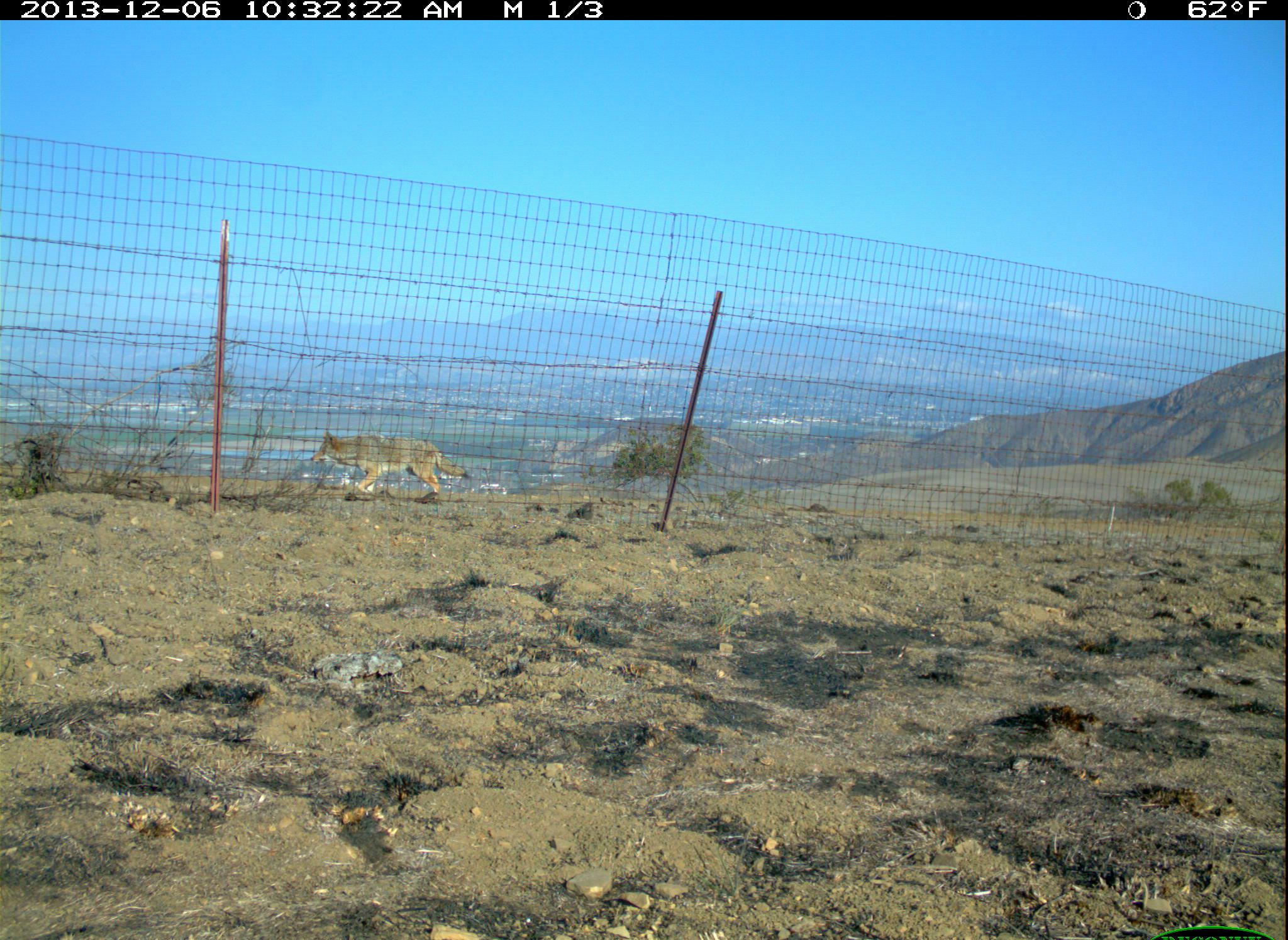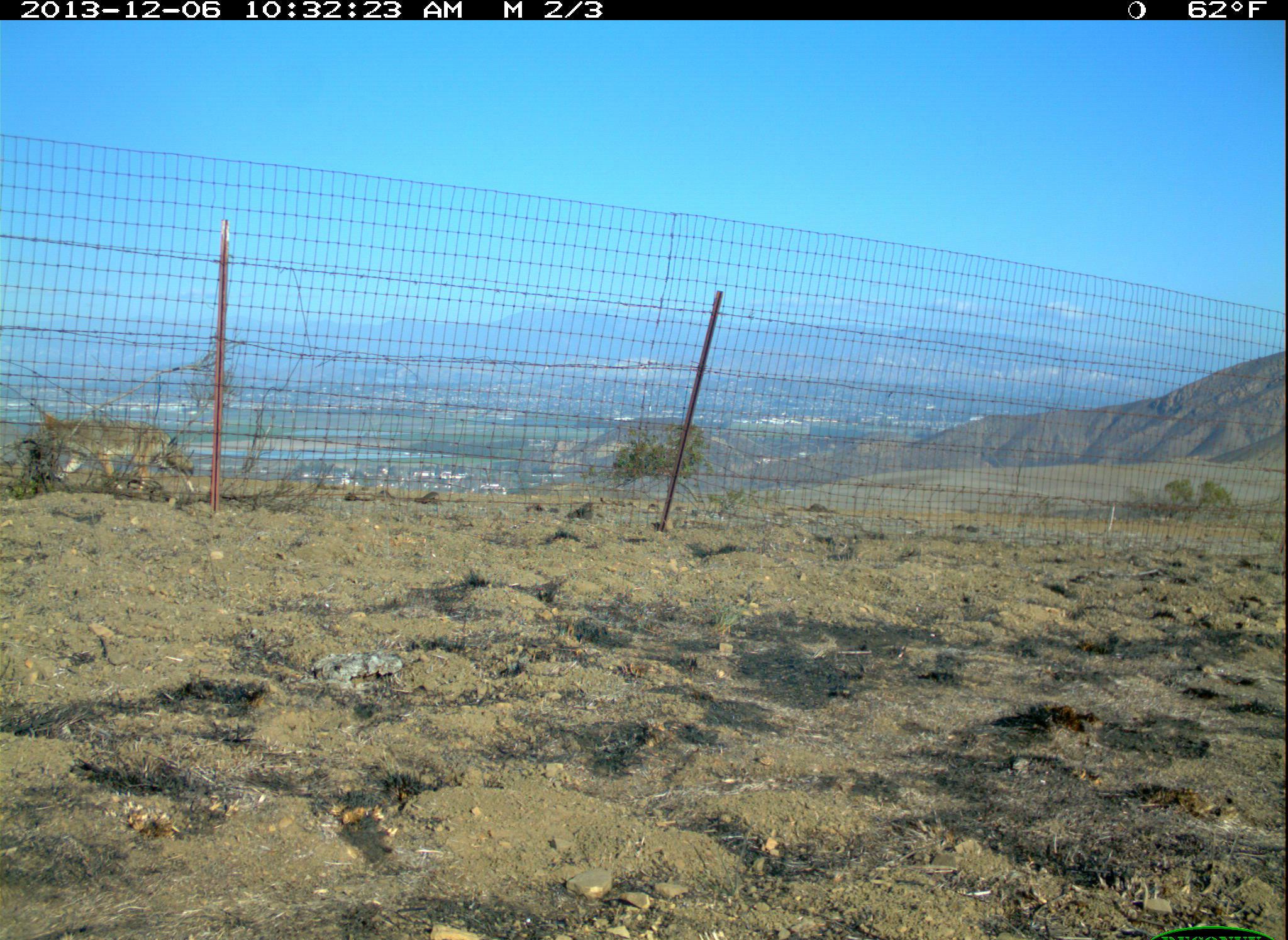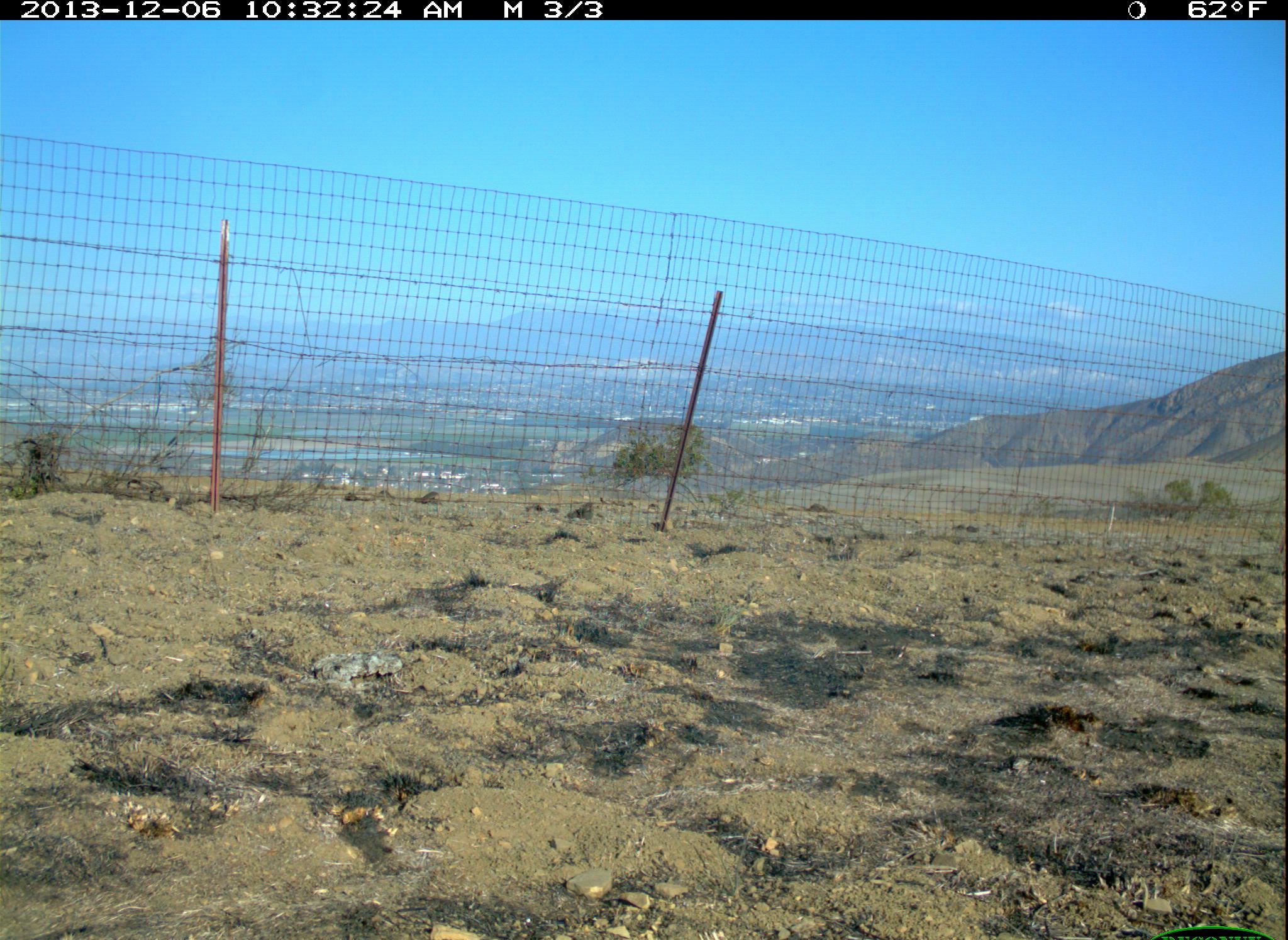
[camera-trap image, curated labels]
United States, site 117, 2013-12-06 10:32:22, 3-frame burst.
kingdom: Animalia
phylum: Chordata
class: Mammalia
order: Carnivora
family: Canidae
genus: Canis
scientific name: Canis latrans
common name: coyote